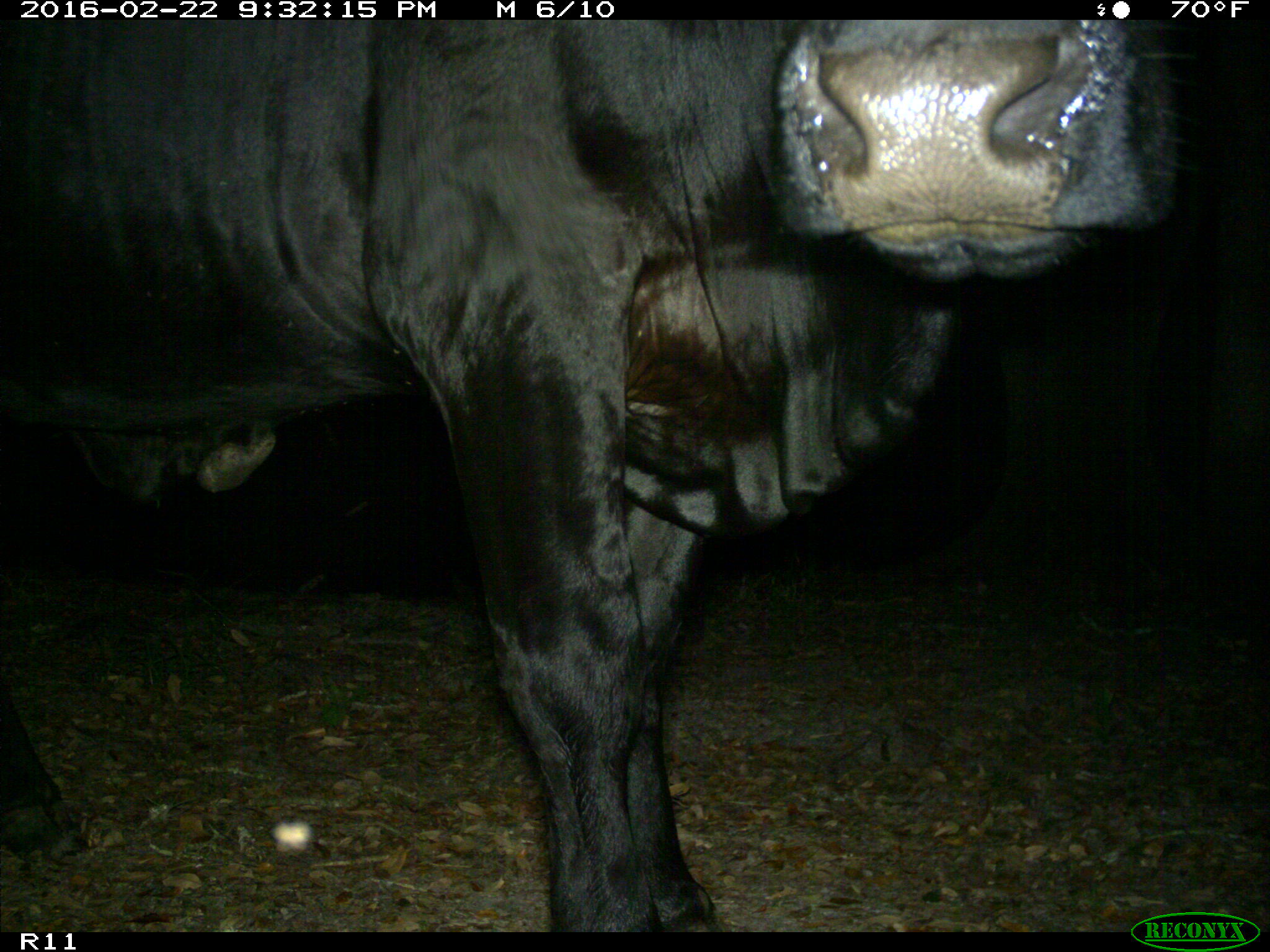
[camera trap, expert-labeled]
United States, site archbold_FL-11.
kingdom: Animalia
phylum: Chordata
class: Mammalia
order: Artiodactyla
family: Bovidae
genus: Bos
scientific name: Bos taurus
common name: domestic cow